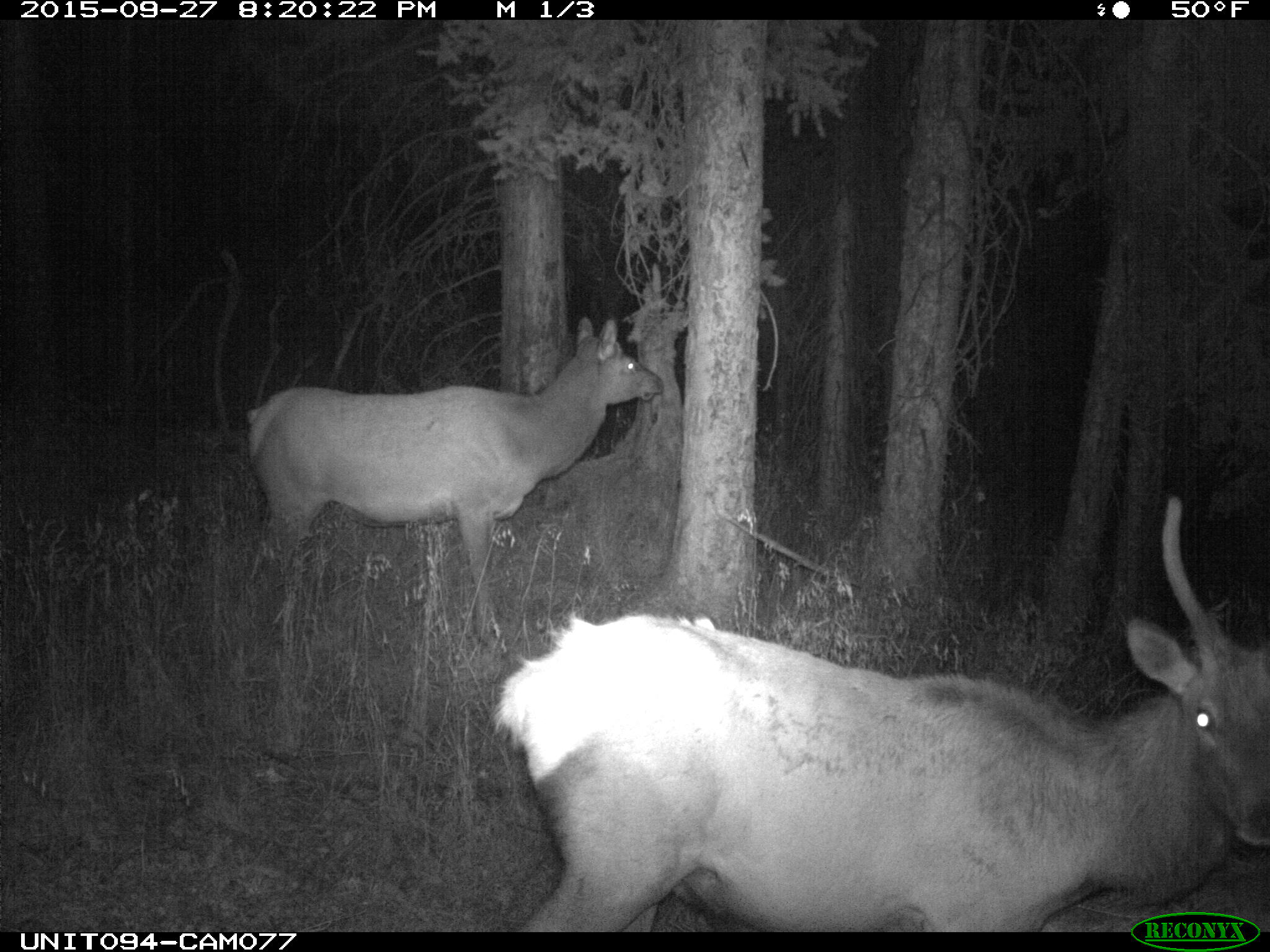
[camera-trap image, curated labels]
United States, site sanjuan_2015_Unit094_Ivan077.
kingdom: Animalia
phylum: Chordata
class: Mammalia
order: Artiodactyla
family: Cervidae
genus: Cervus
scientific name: Cervus elaphus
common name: red deer